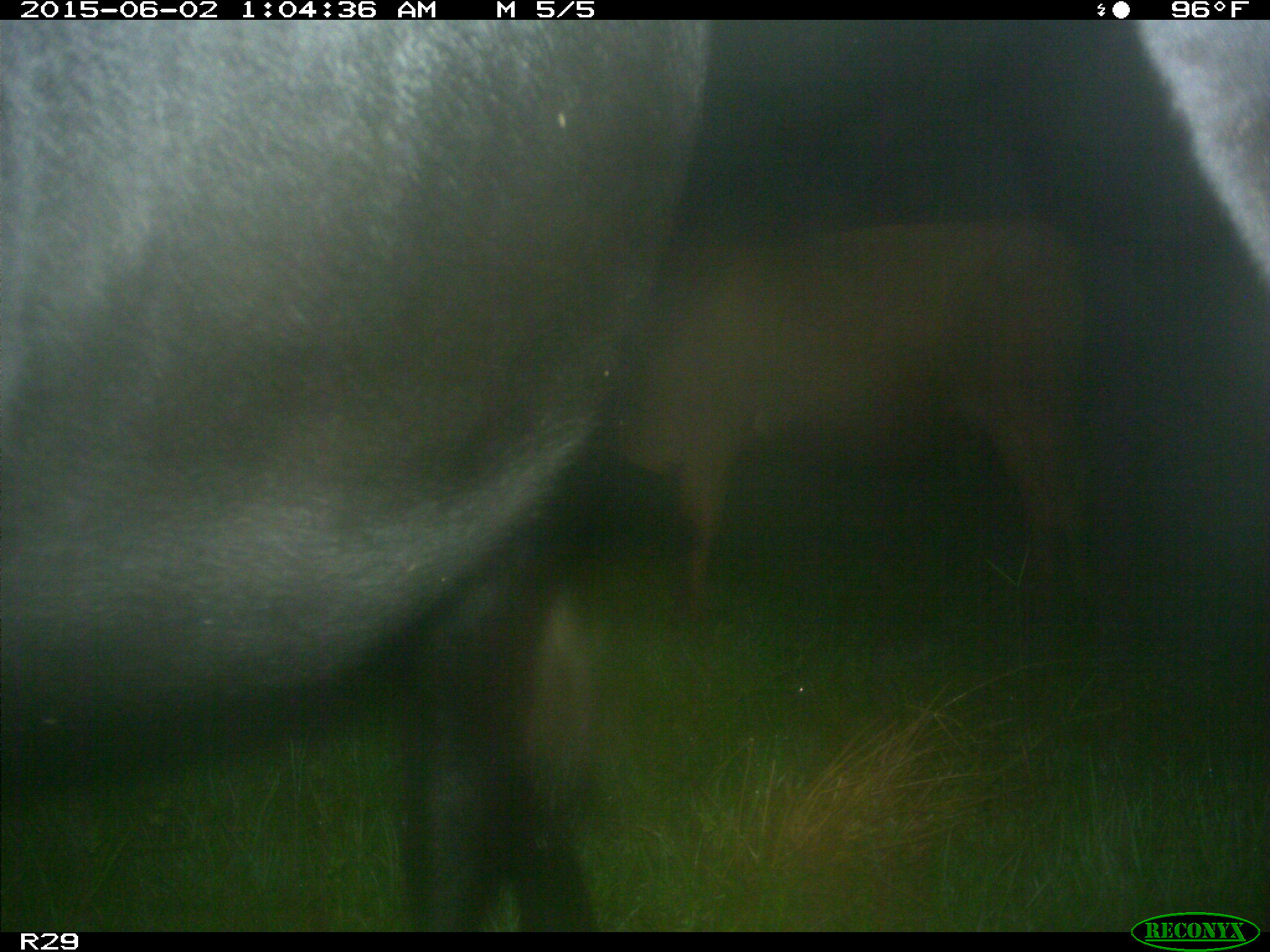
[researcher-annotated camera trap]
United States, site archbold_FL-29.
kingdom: Animalia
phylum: Chordata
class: Mammalia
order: Artiodactyla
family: Bovidae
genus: Bos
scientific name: Bos taurus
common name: domestic cow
Bos taurus (domestic cow).